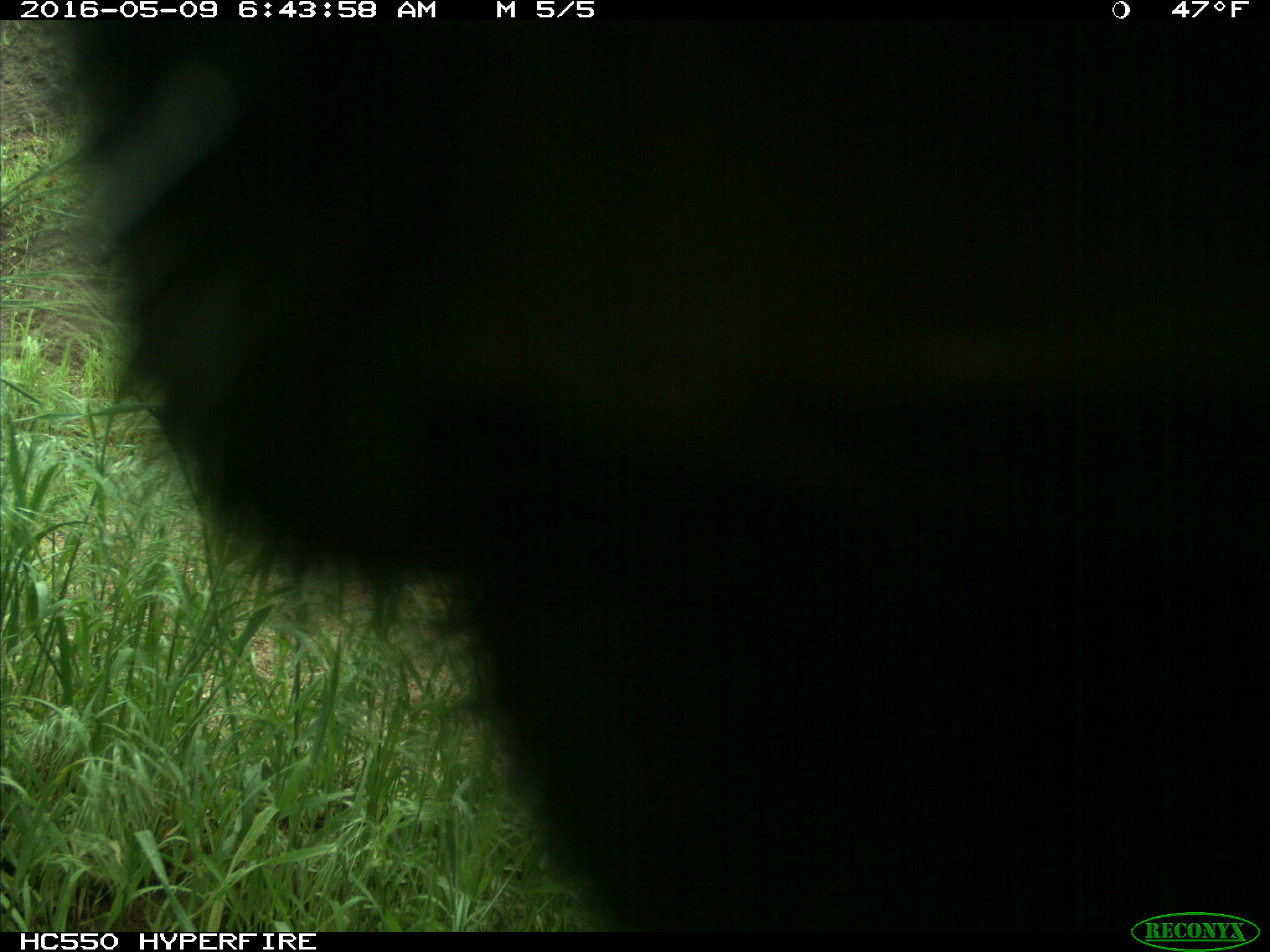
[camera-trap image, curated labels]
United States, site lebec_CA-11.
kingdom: Animalia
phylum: Chordata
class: Mammalia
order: Artiodactyla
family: Bovidae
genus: Bos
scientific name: Bos taurus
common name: domestic cow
Bos taurus (domestic cow).